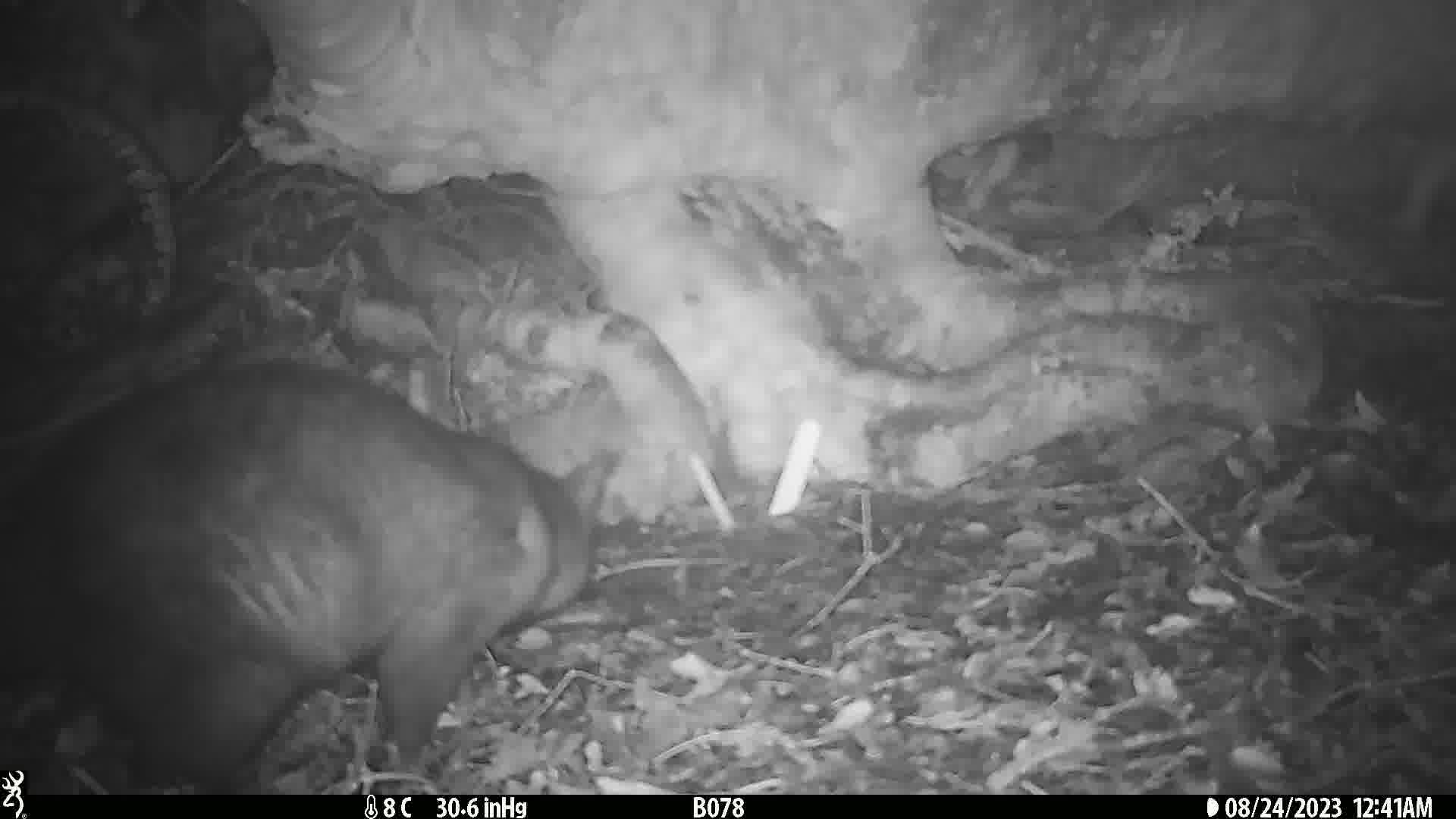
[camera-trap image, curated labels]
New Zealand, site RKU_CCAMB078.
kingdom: Animalia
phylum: Chordata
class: Mammalia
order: Diprotodontia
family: Phalangeridae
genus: Trichosurus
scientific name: Trichosurus vulpecula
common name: common brushtail possum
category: possum